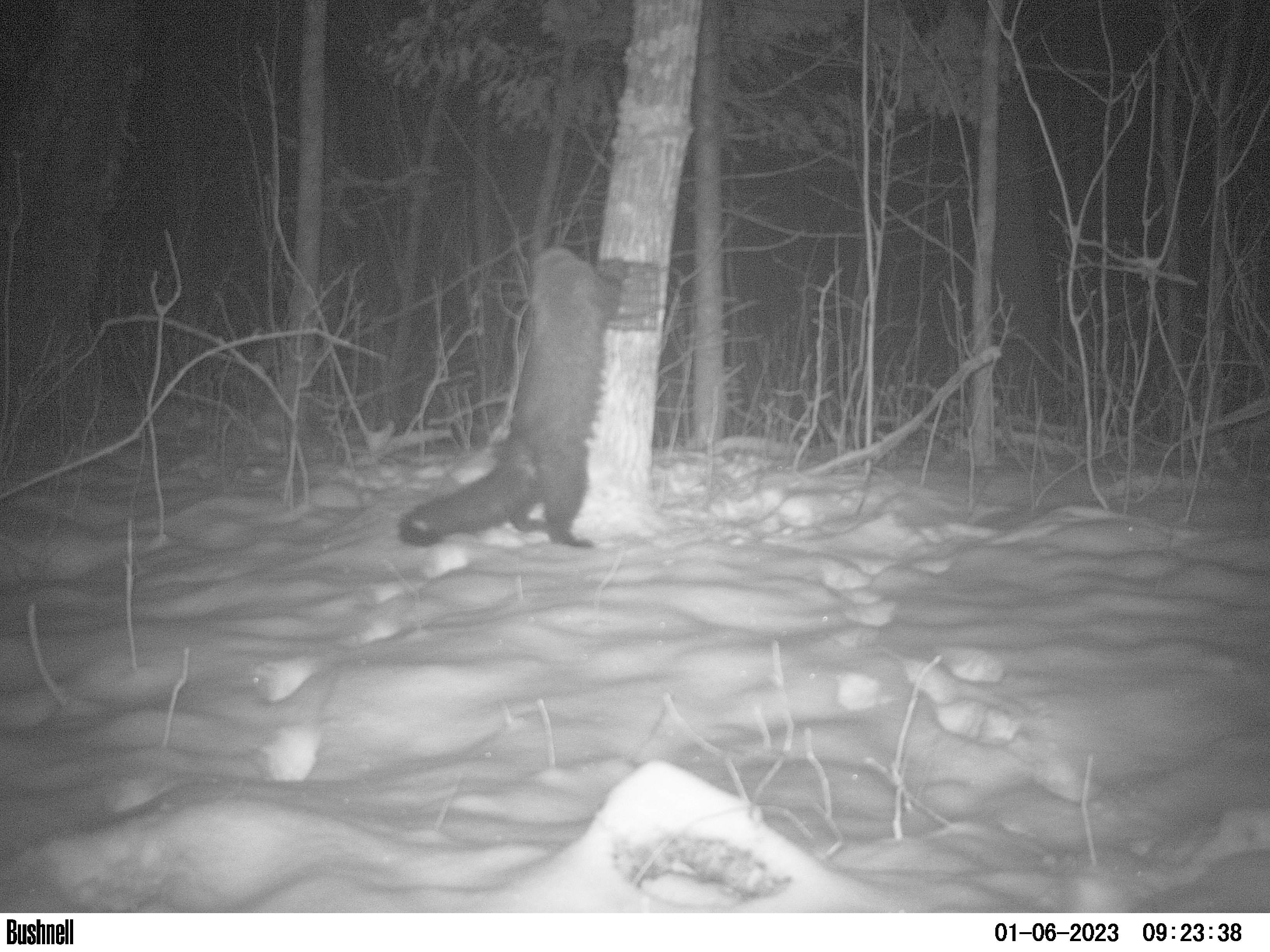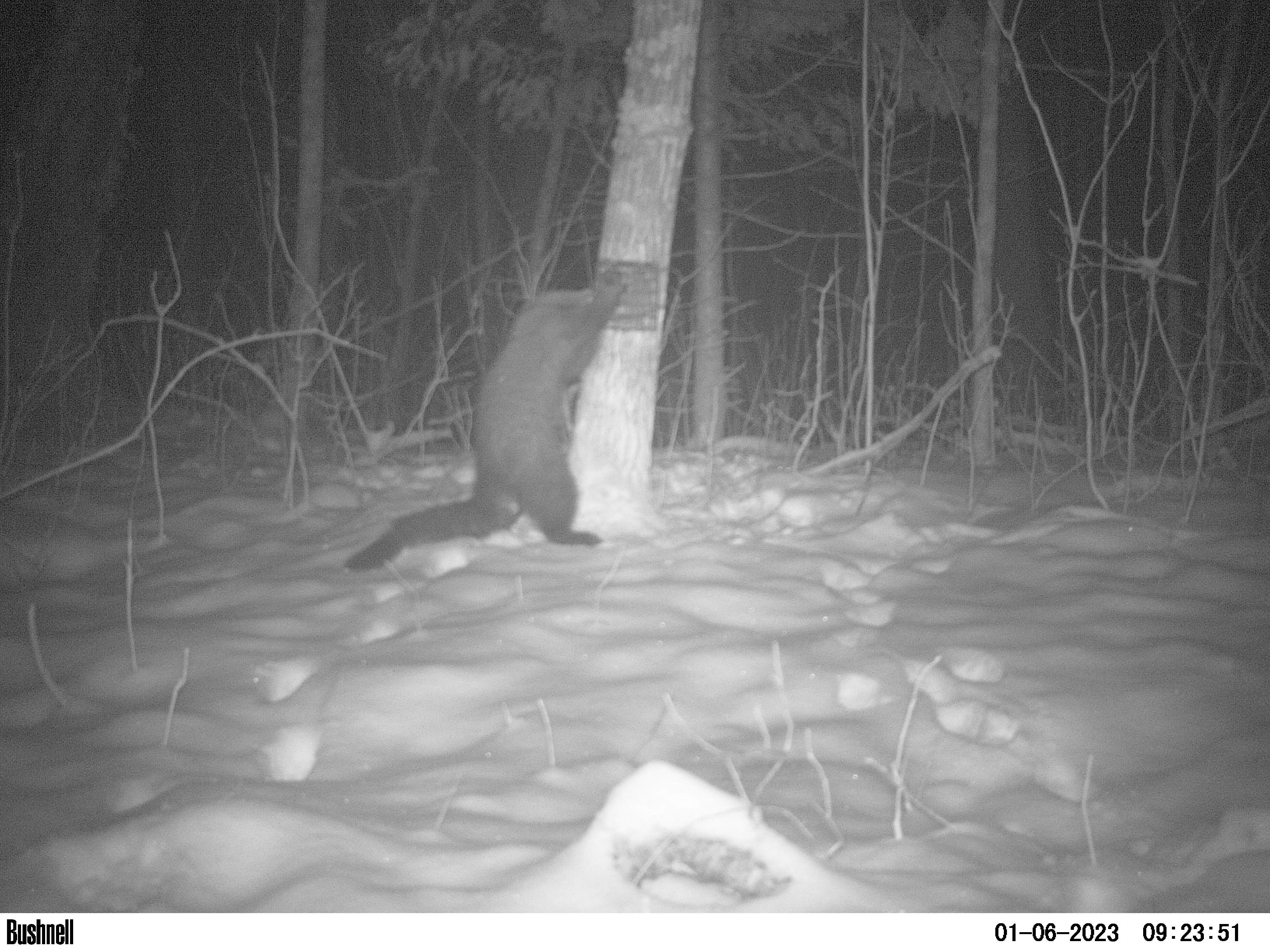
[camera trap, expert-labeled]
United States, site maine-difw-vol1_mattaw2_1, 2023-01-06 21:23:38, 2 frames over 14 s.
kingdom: Animalia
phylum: Chordata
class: Mammalia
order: Carnivora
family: Mustelidae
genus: Pekania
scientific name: Pekania pennanti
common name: fisher